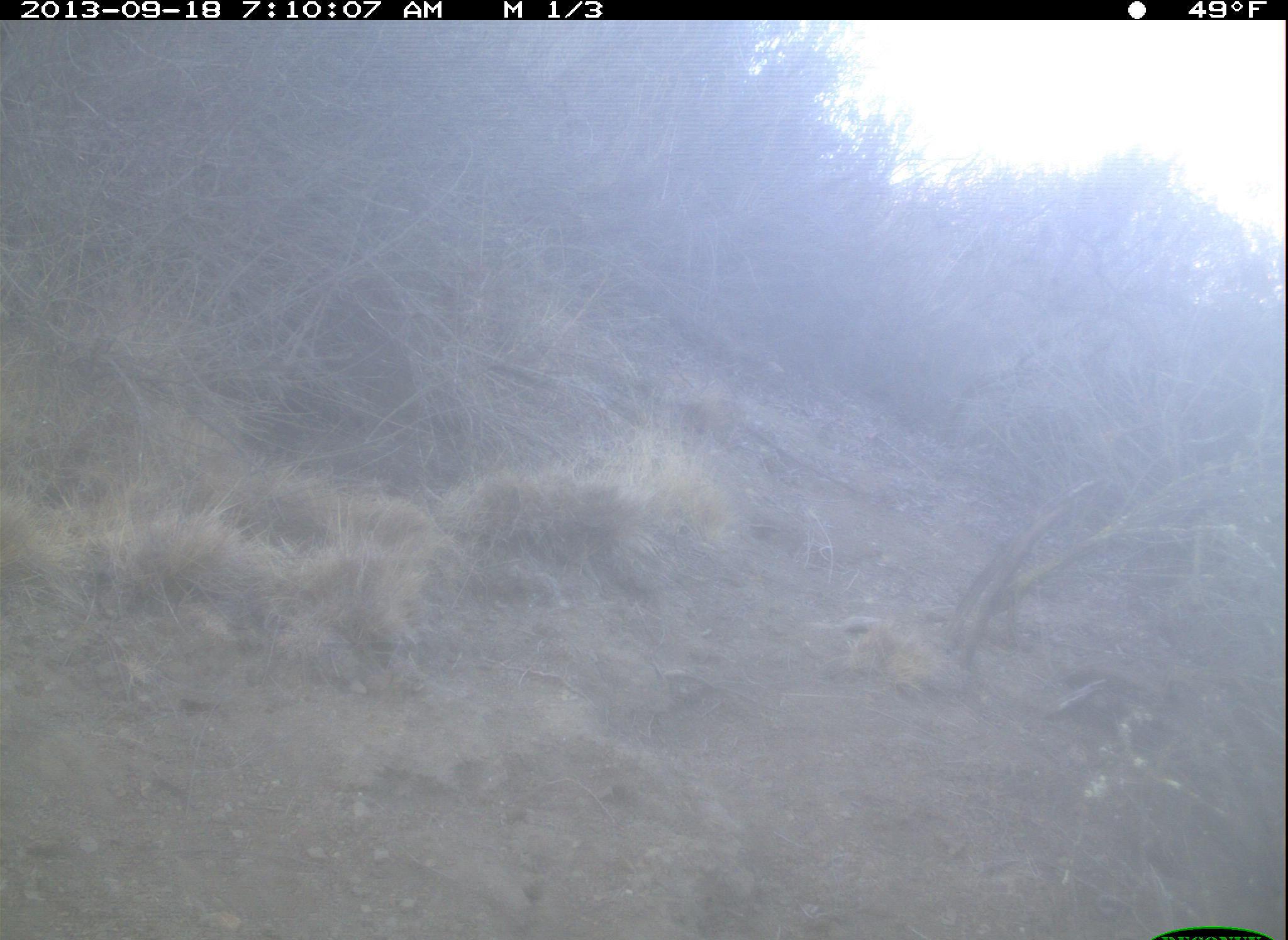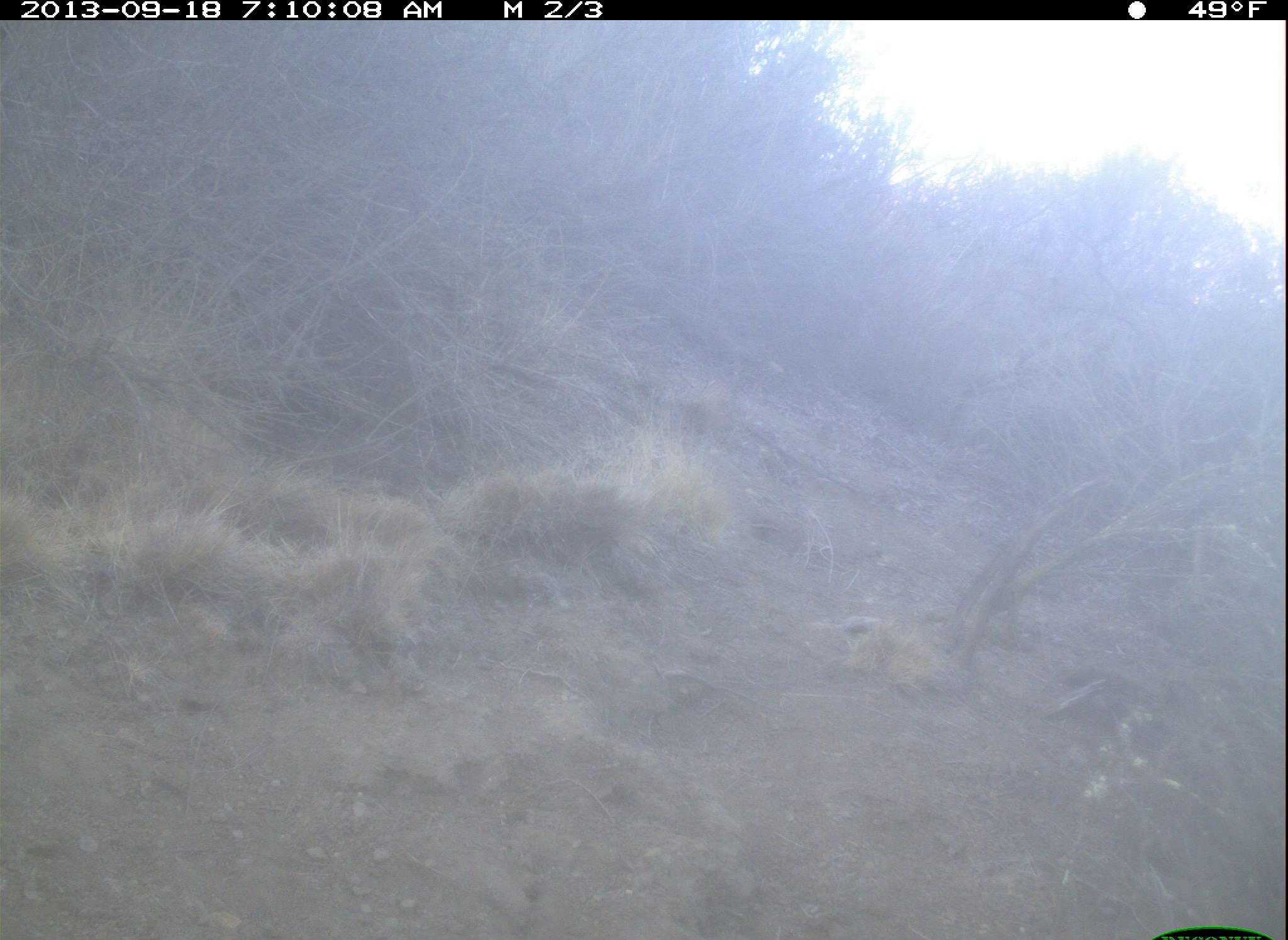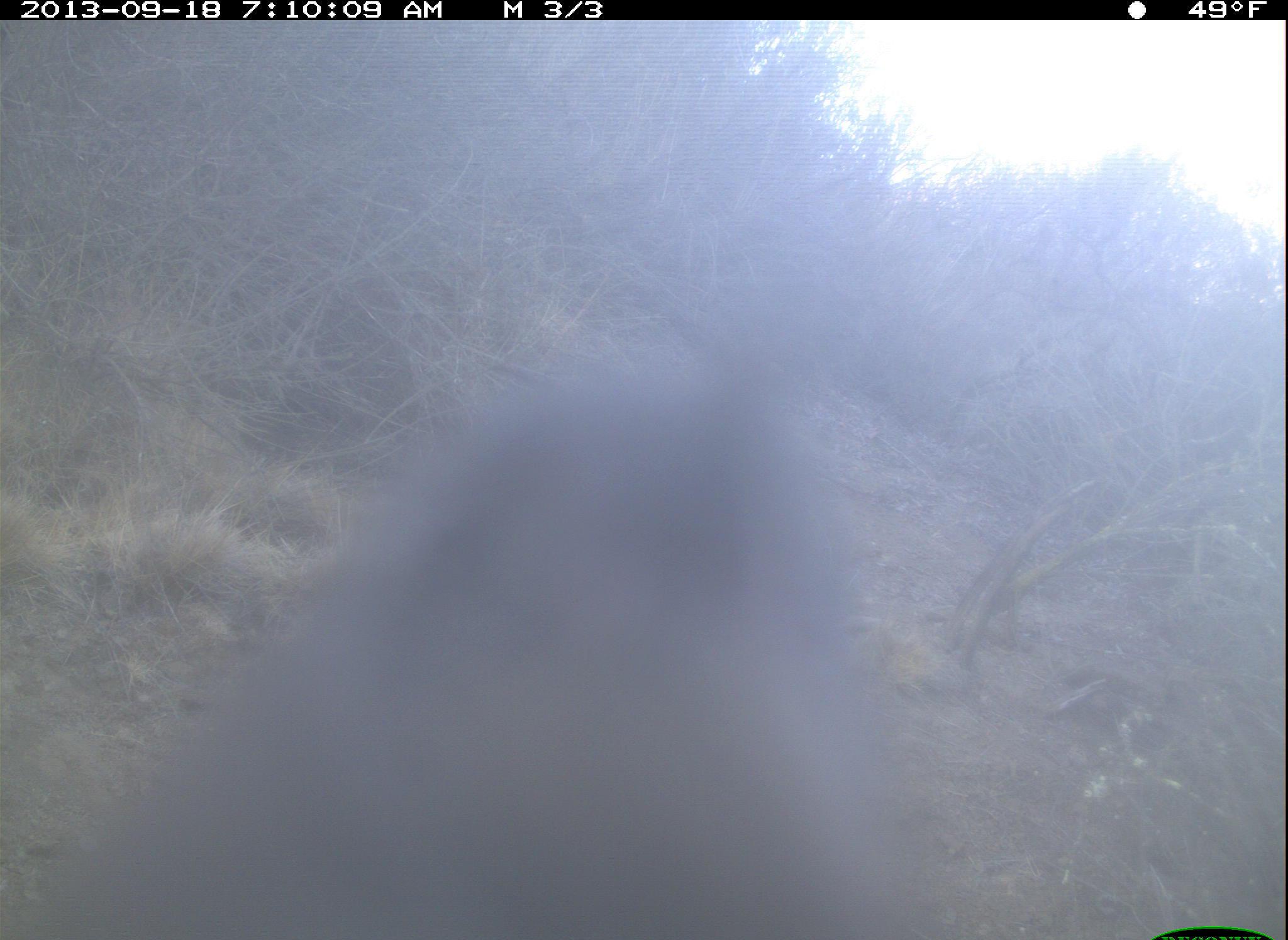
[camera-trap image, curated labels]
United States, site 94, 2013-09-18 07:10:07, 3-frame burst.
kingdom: Animalia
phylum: Chordata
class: Aves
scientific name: Aves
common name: bird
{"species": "bird (Aves)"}